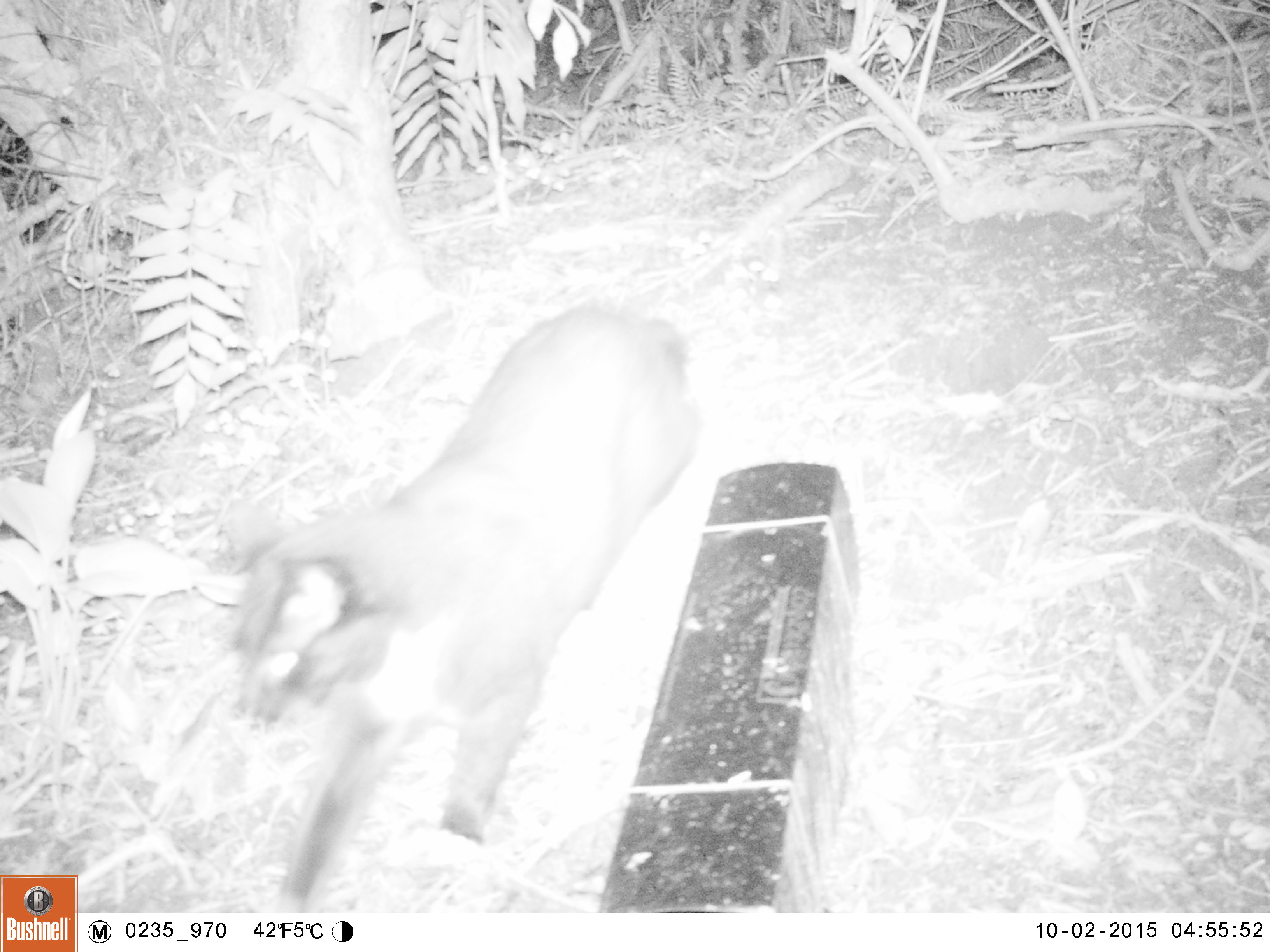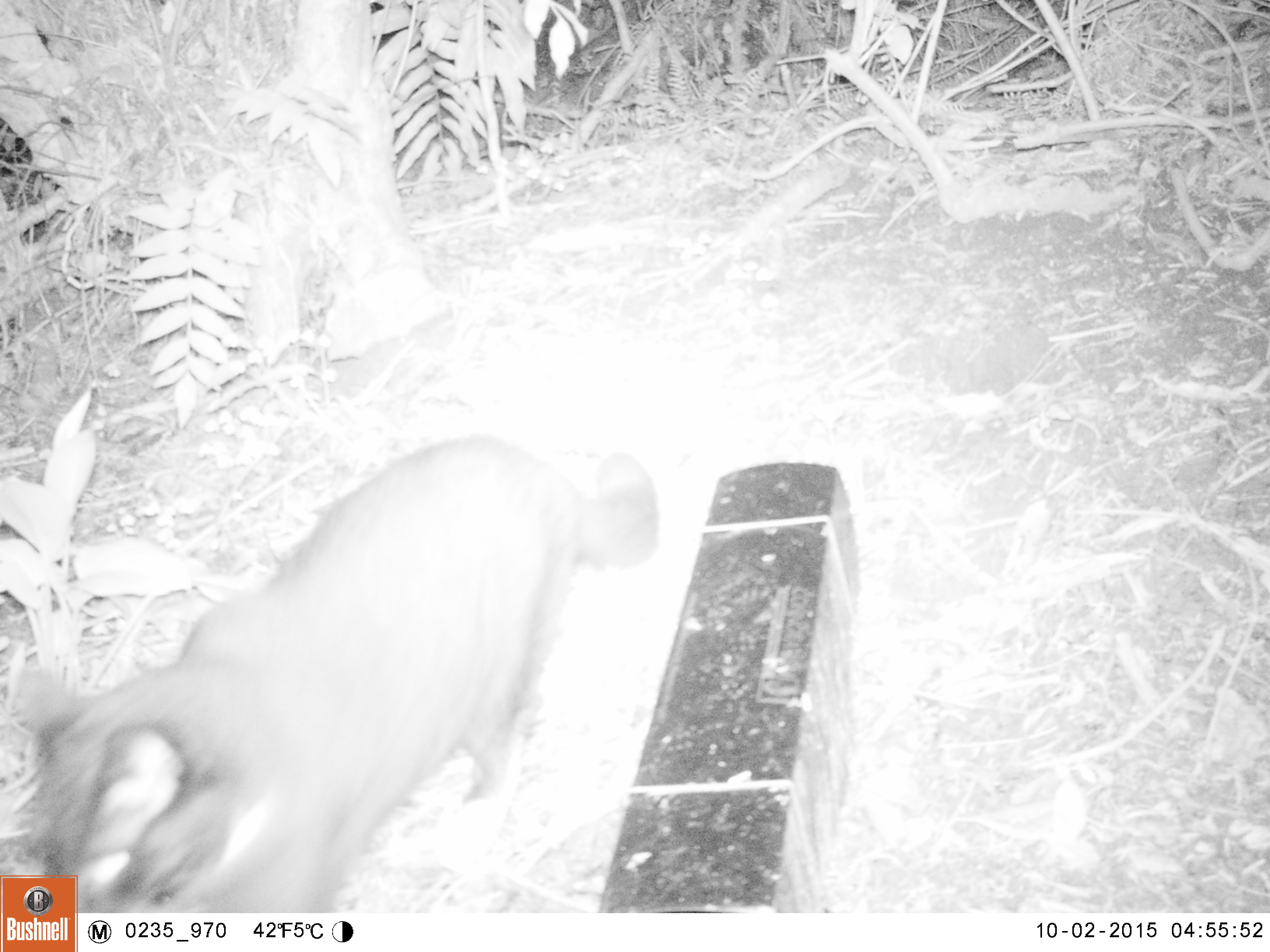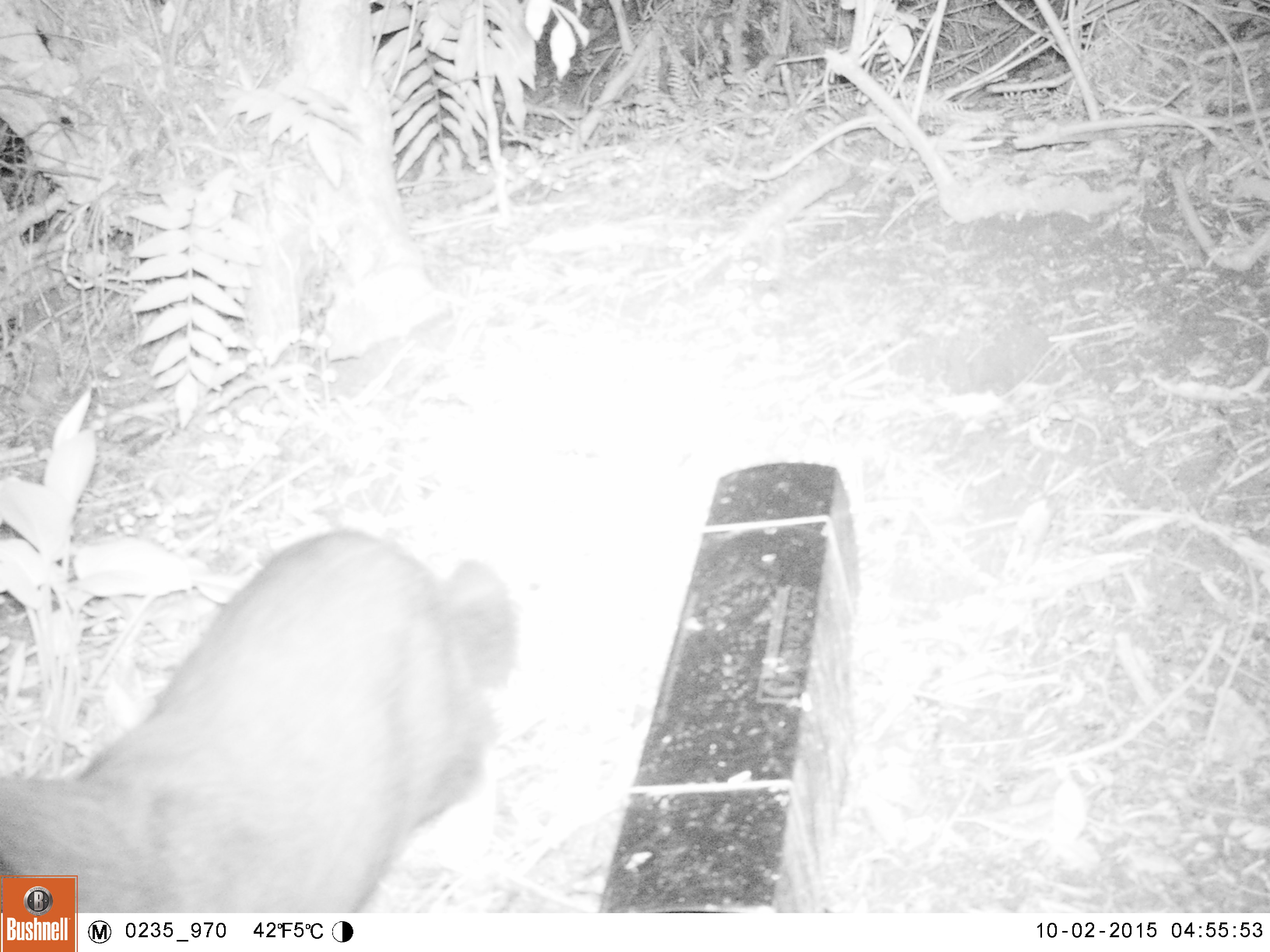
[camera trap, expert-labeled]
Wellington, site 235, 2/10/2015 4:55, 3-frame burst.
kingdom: Animalia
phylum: Chordata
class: Mammalia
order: Carnivora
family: Felidae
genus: Felis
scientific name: Felis catus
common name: cat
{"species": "cat (Felis catus)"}